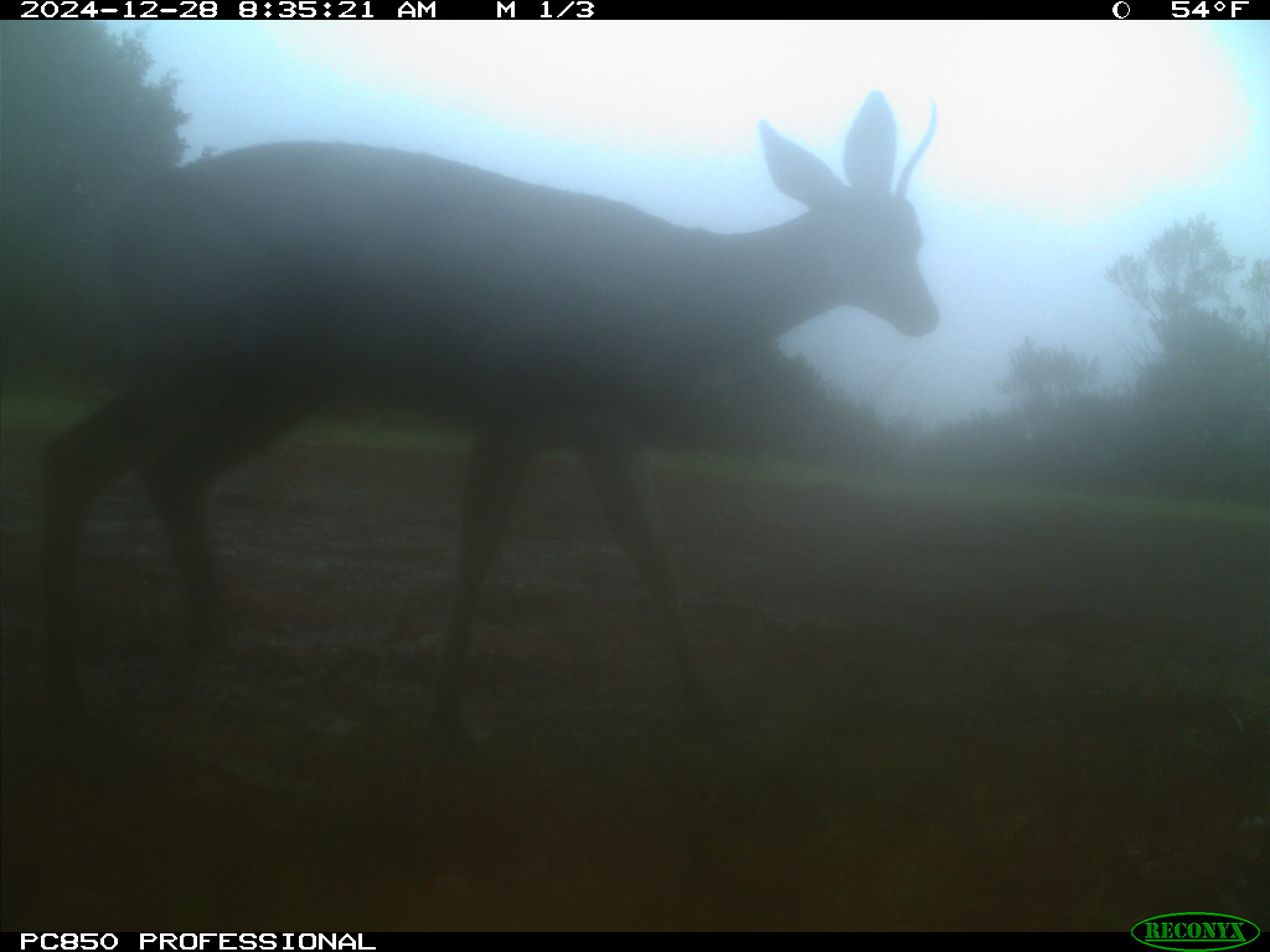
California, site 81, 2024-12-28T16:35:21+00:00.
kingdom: Animalia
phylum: Chordata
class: Mammalia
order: Artiodactyla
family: Cervidae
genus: Odocoileus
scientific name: Odocoileus hemionus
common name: mule deer